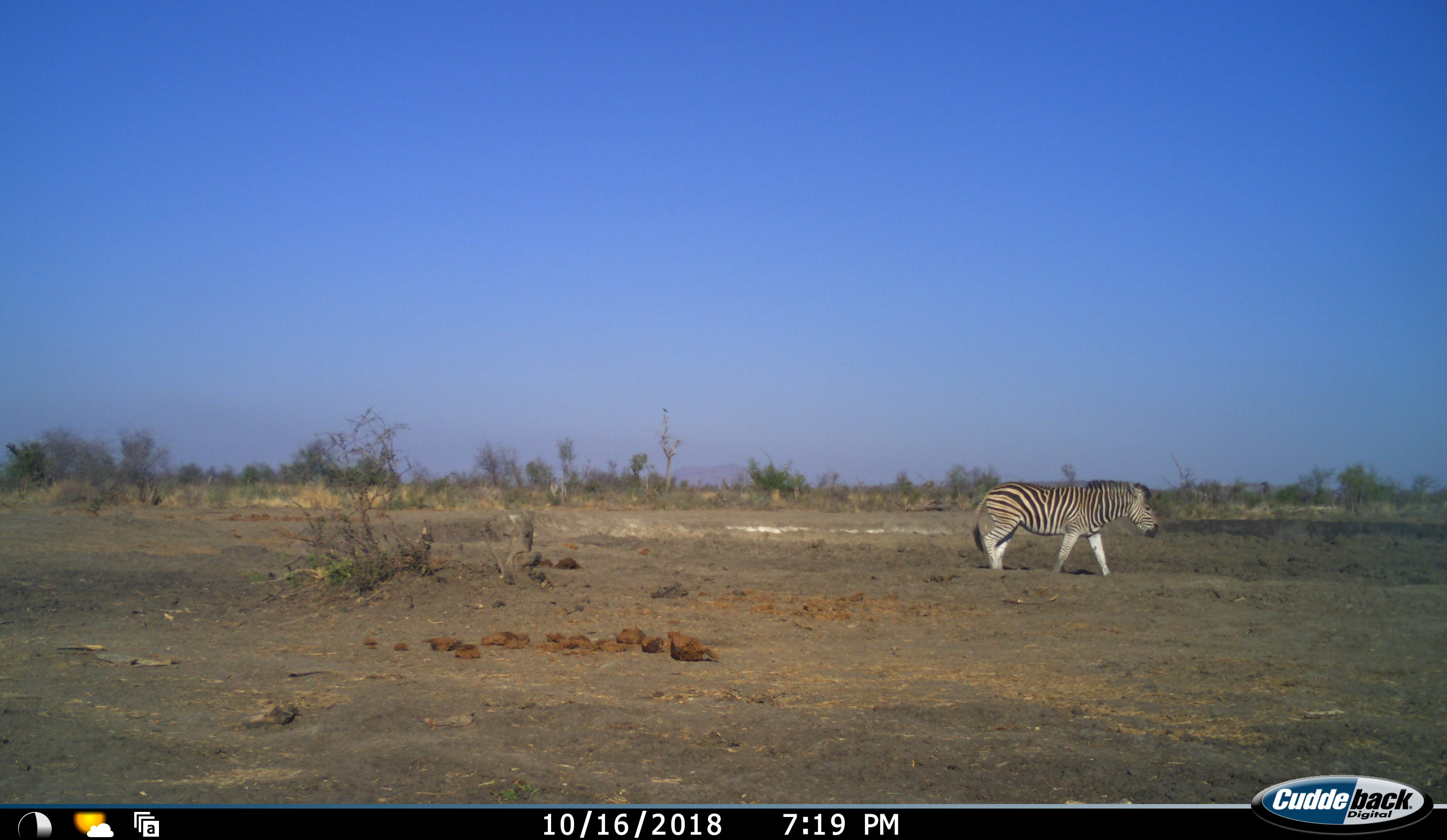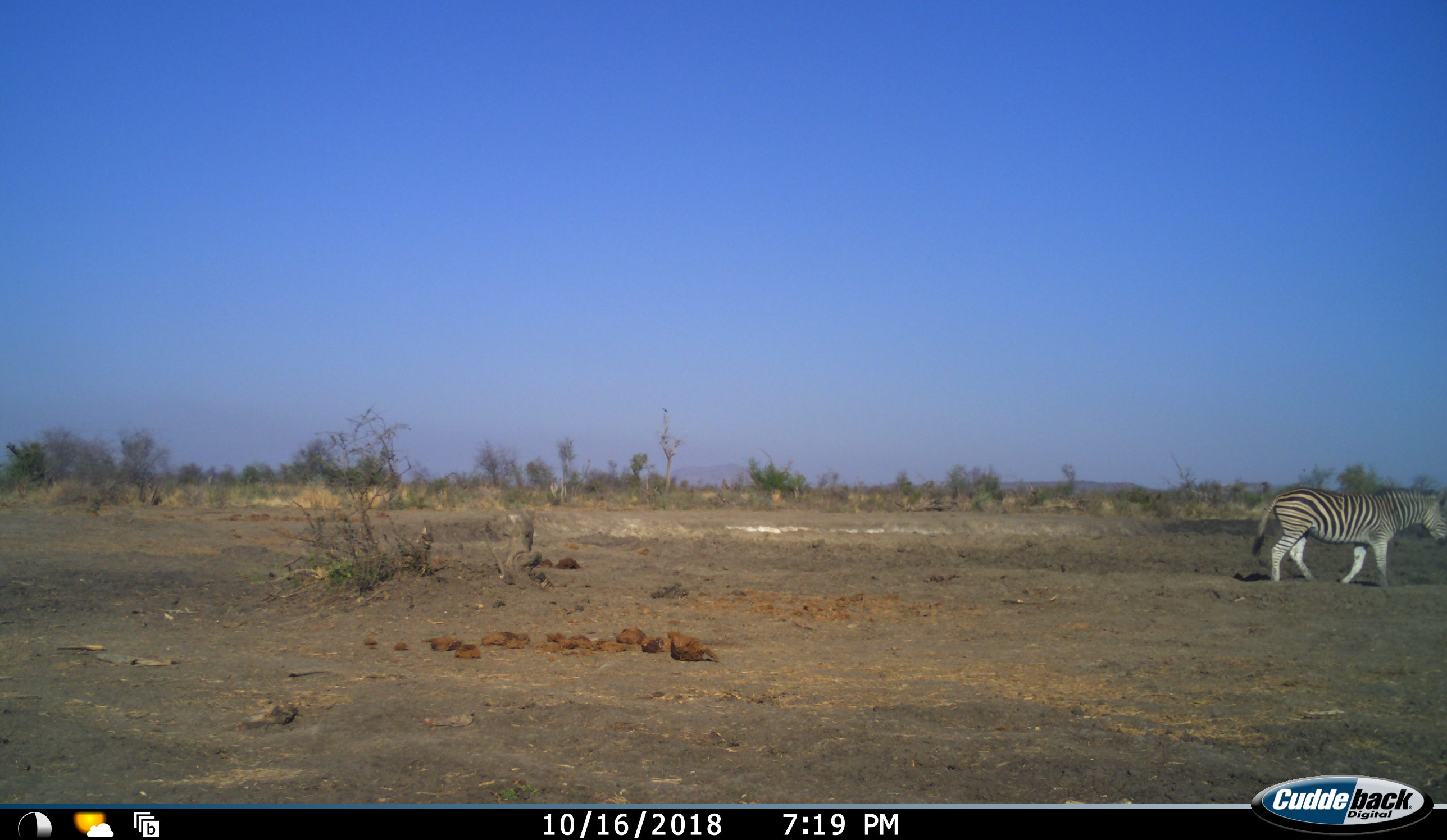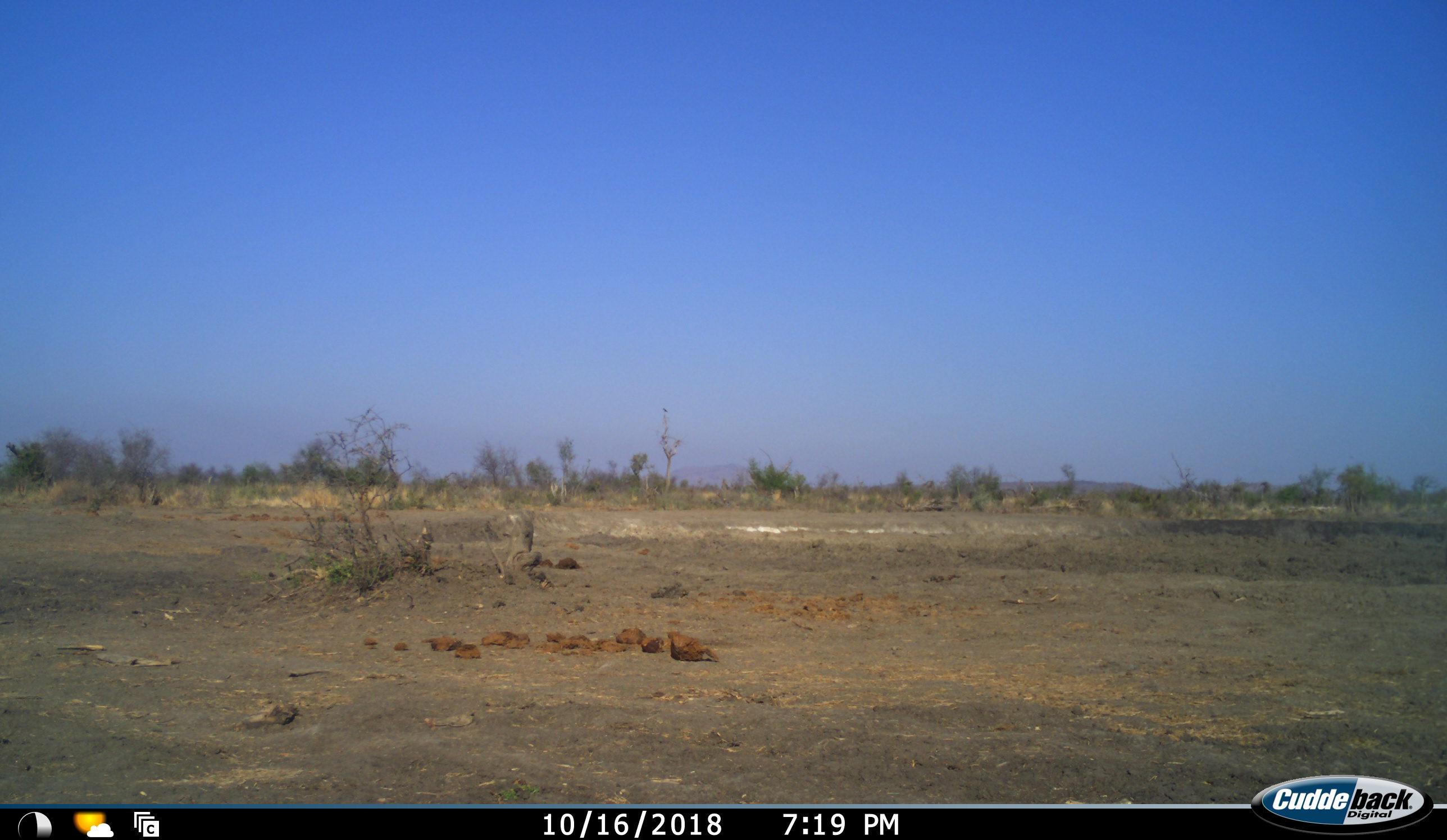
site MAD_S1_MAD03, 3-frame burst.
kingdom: Animalia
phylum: Chordata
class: Mammalia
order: Perissodactyla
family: Equidae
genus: Equus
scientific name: Equus quagga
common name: plains zebra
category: zebraplains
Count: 1.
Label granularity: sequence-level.